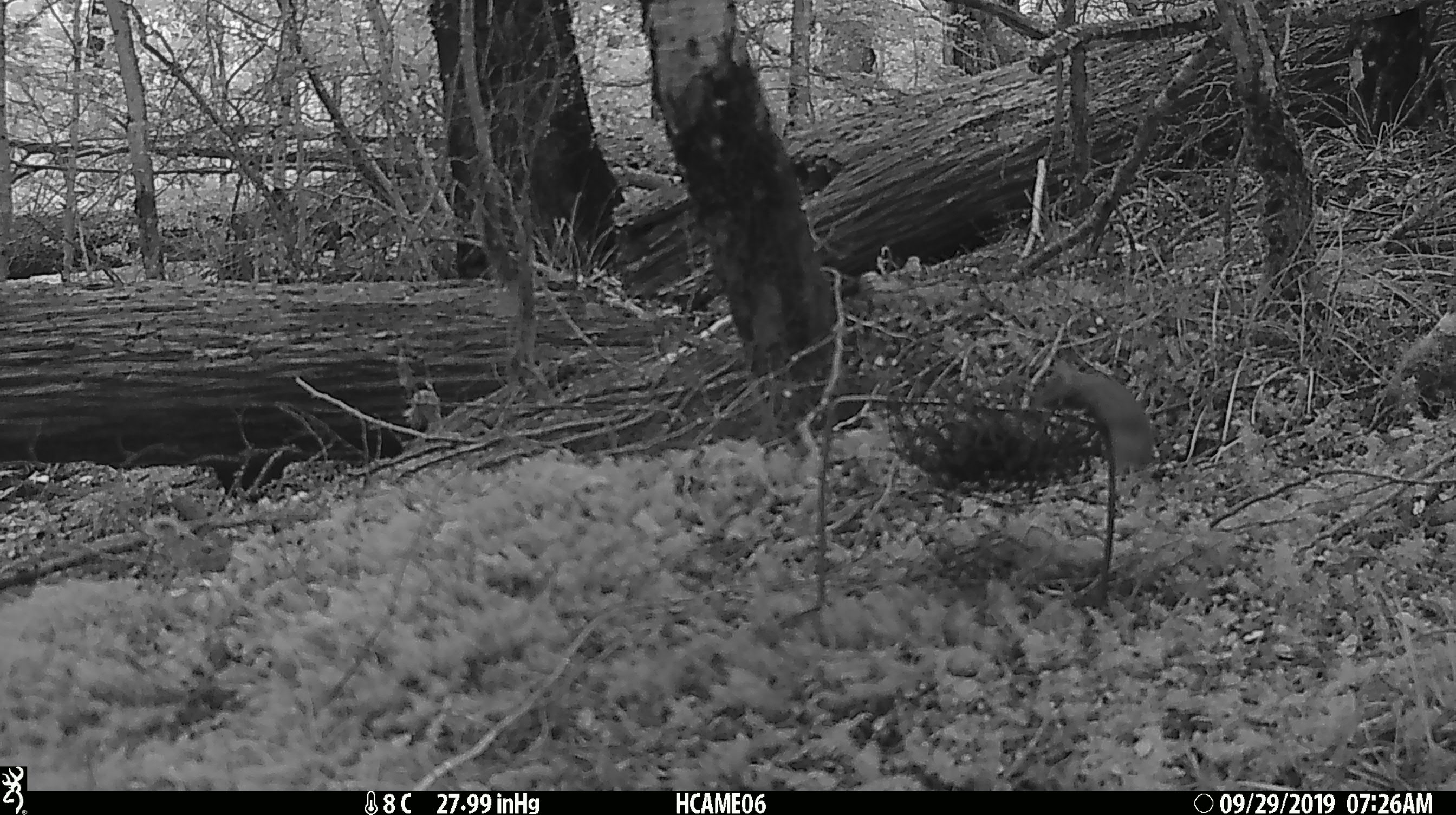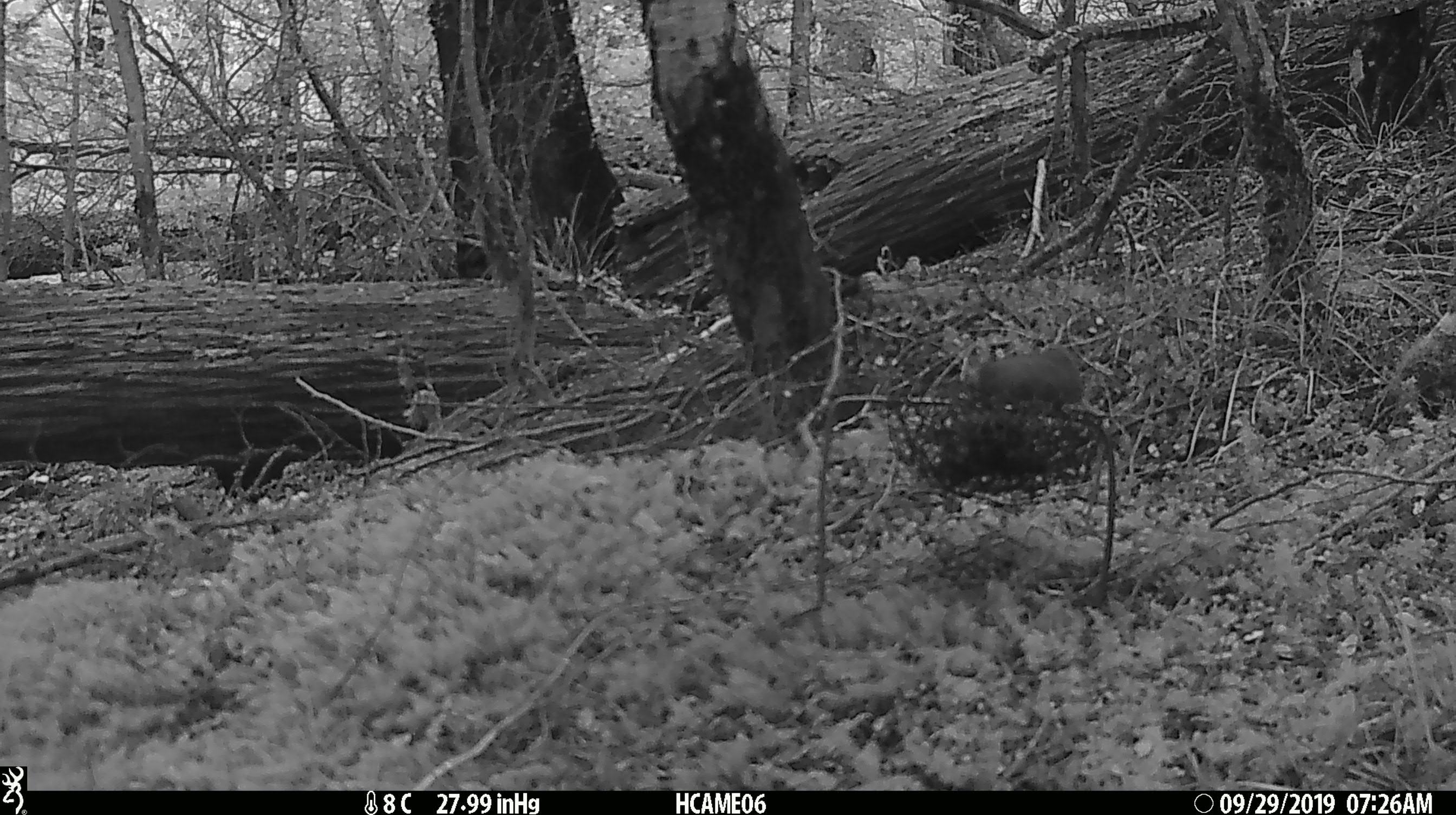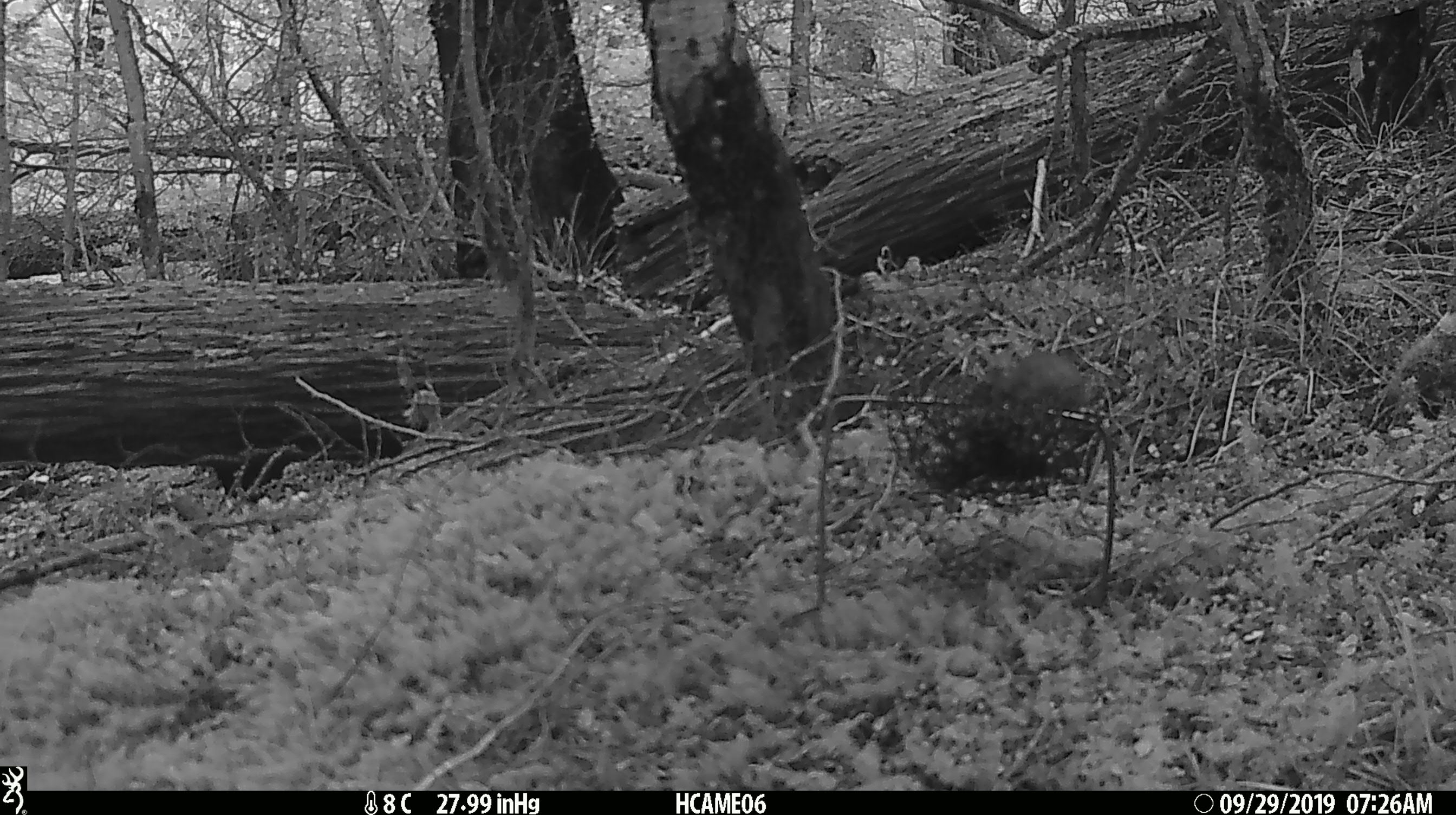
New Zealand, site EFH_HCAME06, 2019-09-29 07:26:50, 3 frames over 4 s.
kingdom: Animalia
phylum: Chordata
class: Mammalia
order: Rodentia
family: Muridae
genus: Mus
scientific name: Mus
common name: mouse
Mouse (Mus).